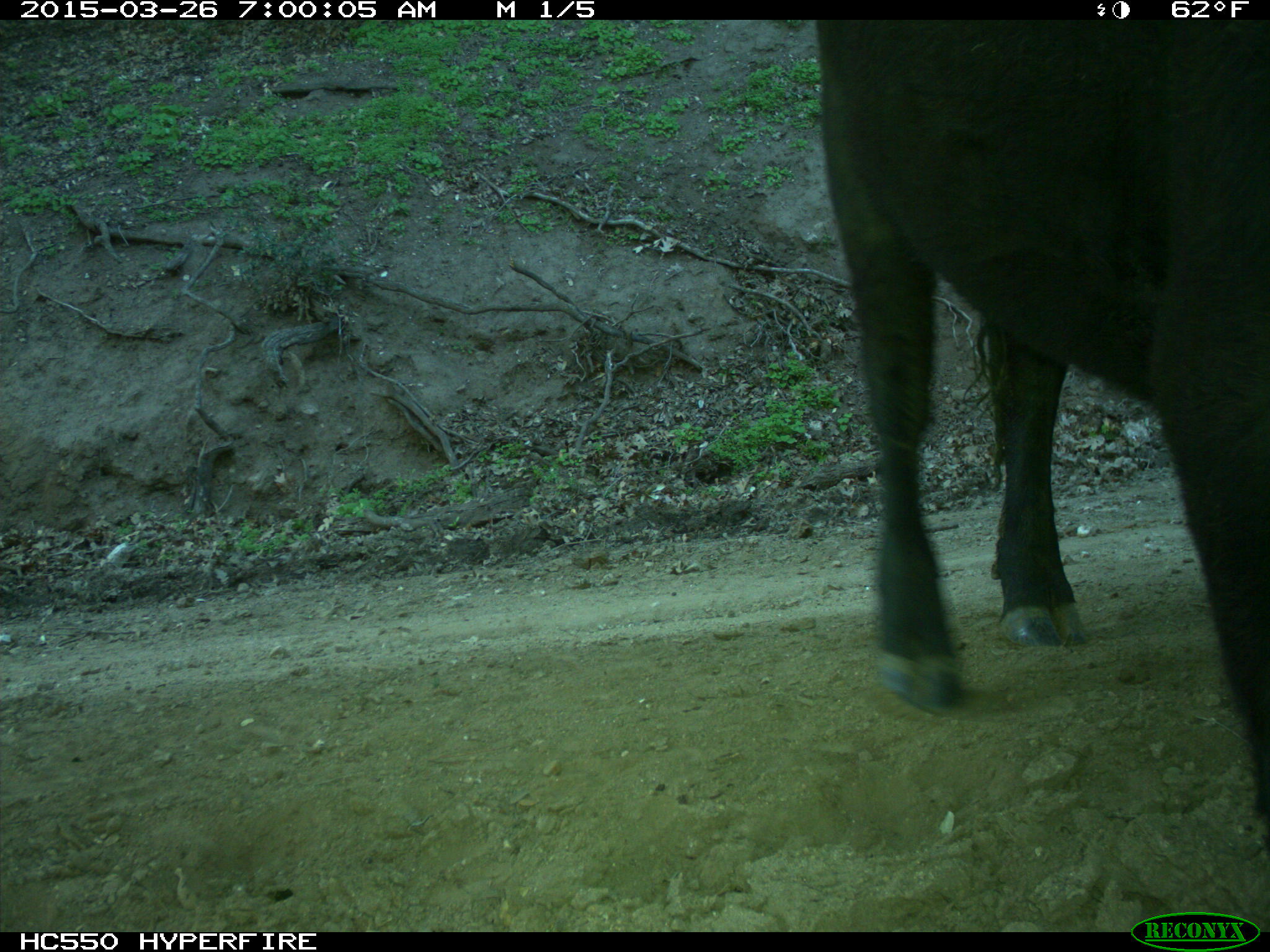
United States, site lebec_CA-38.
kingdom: Animalia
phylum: Chordata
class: Mammalia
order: Artiodactyla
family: Bovidae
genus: Bos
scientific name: Bos taurus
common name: domestic cow